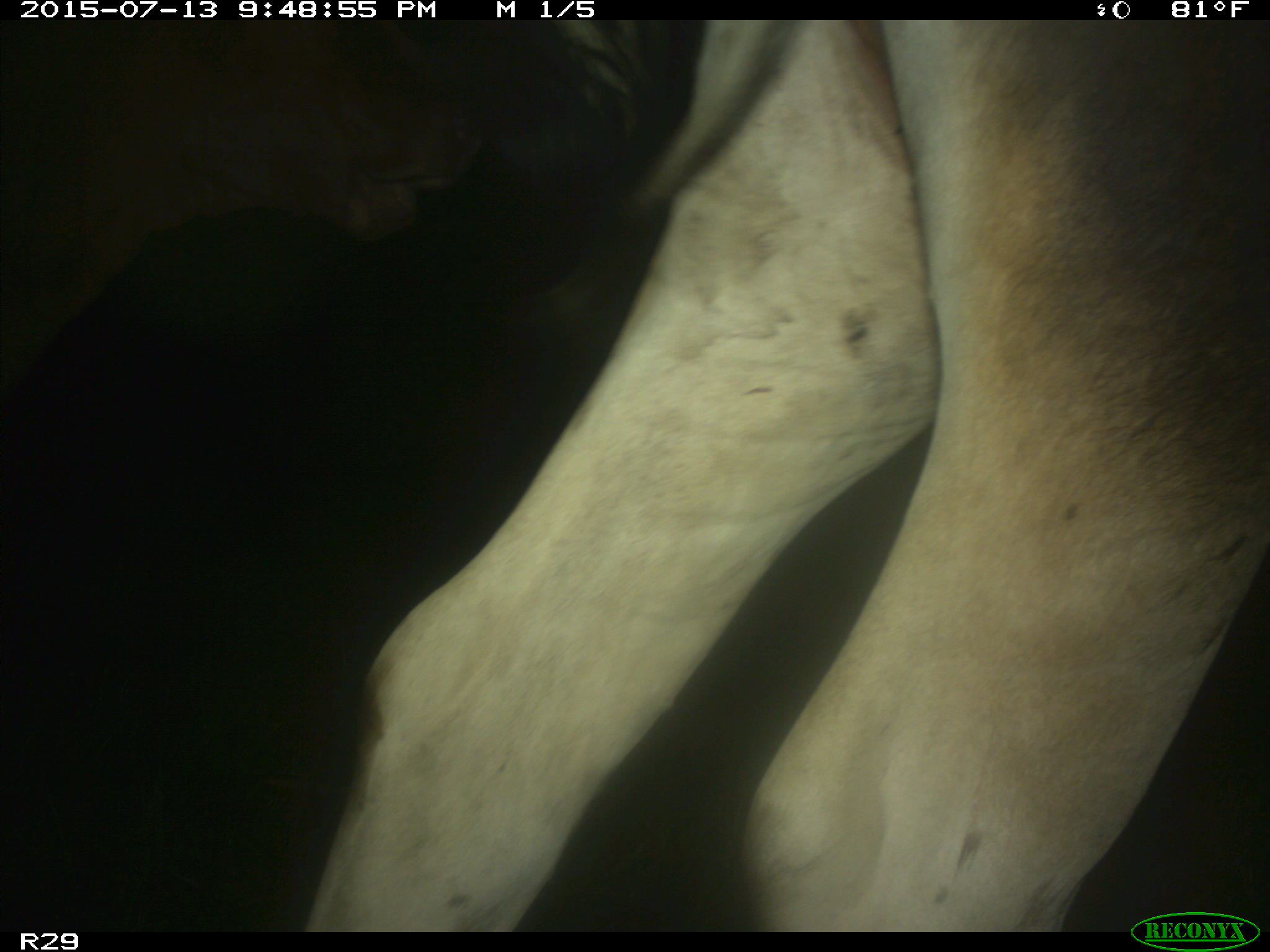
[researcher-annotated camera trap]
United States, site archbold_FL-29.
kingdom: Animalia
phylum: Chordata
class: Mammalia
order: Artiodactyla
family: Bovidae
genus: Bos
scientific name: Bos taurus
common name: domestic cow